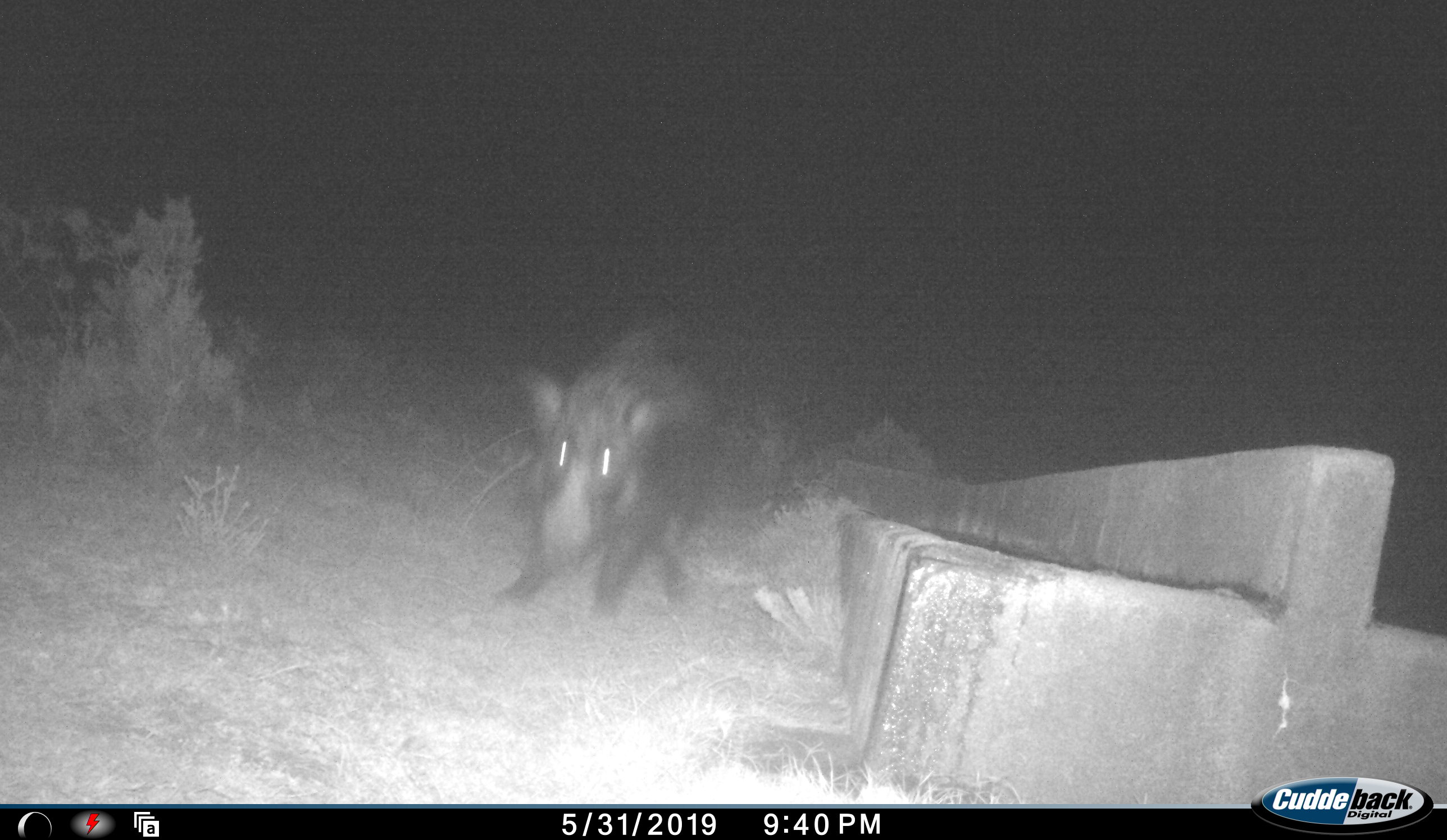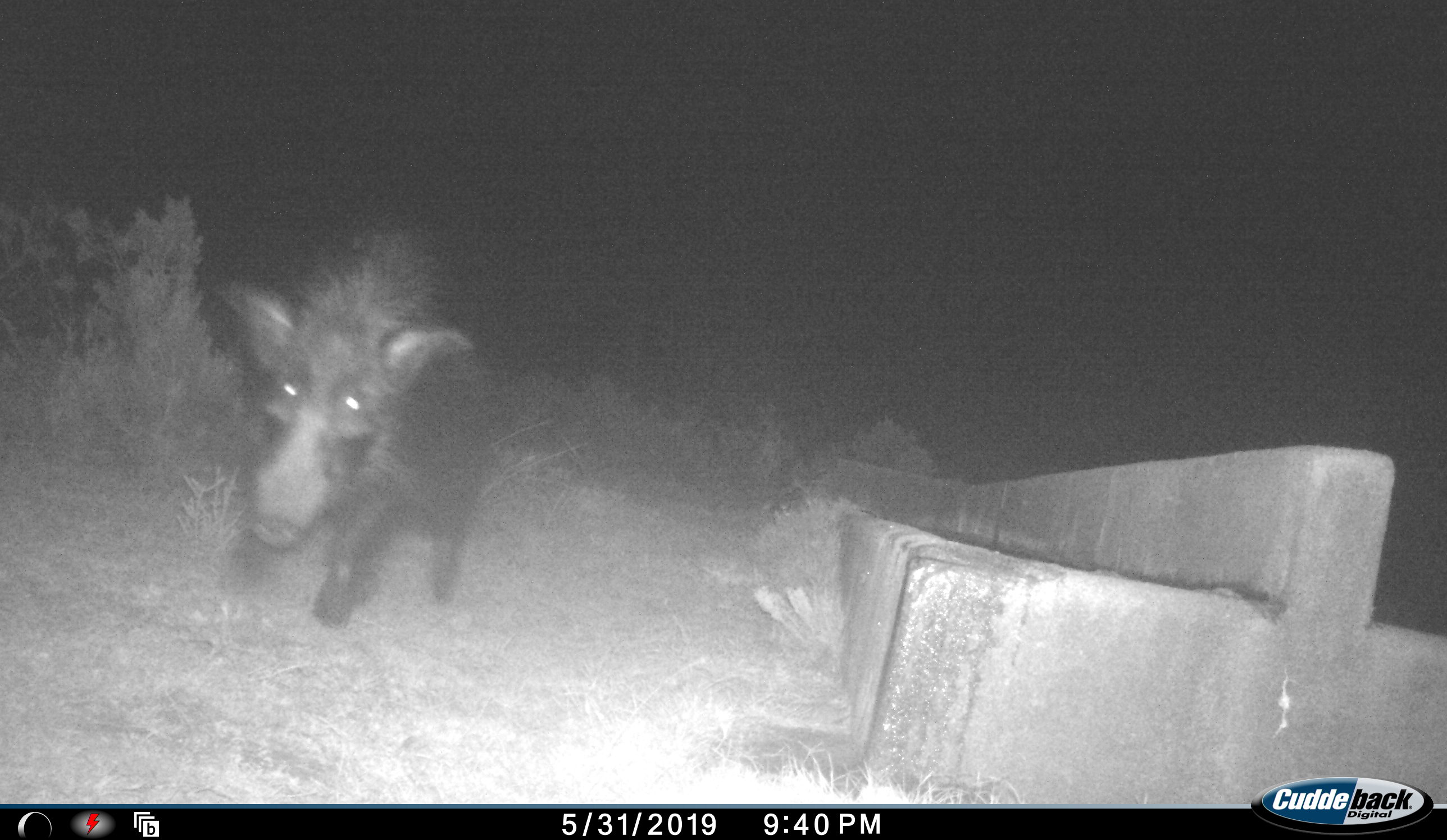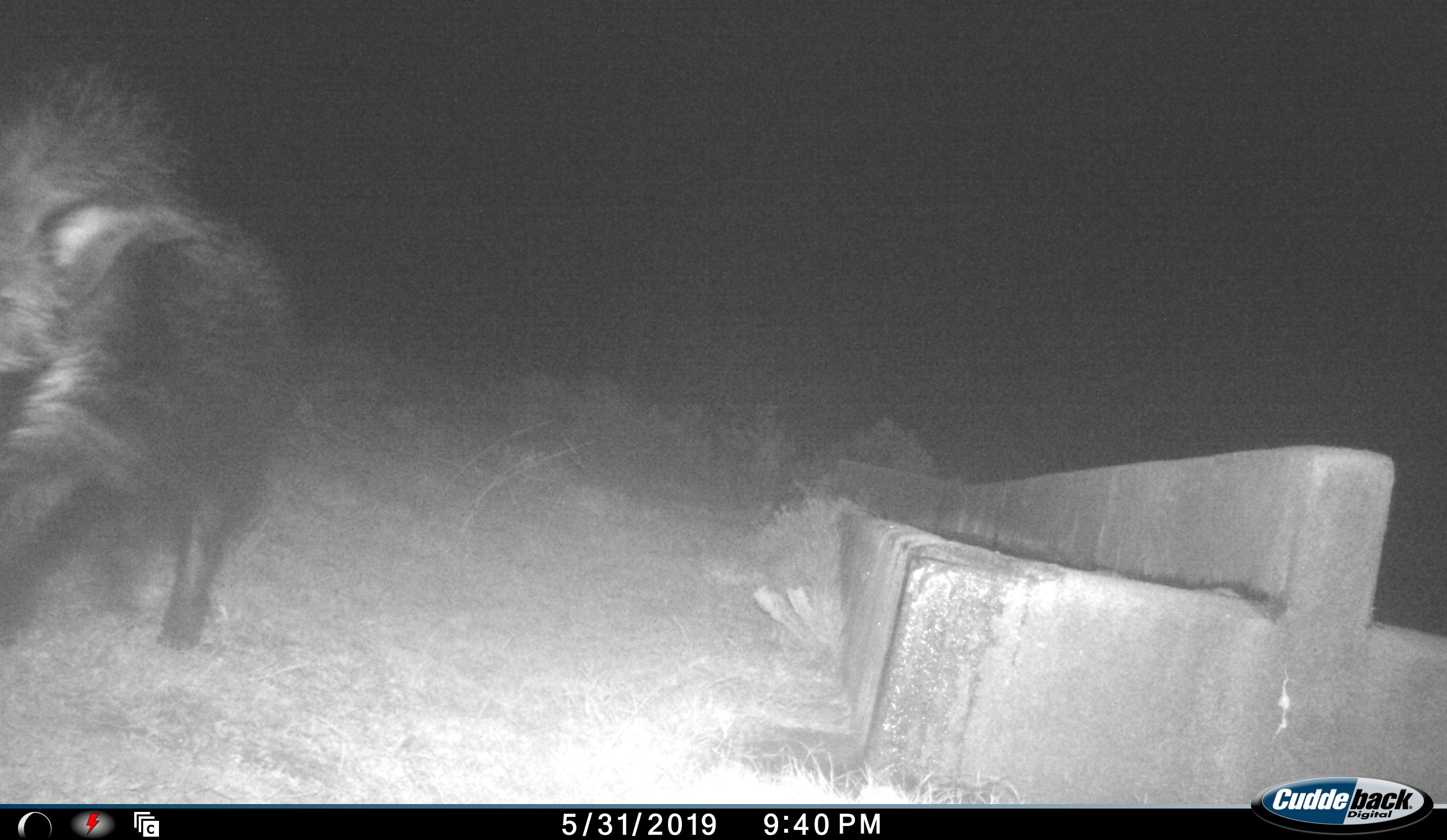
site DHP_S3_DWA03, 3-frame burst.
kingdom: Animalia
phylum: Chordata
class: Mammalia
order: Artiodactyla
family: Suidae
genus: Potamochoerus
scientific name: Potamochoerus larvatus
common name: bushpig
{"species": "bushpig (Potamochoerus larvatus)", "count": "1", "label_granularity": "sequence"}